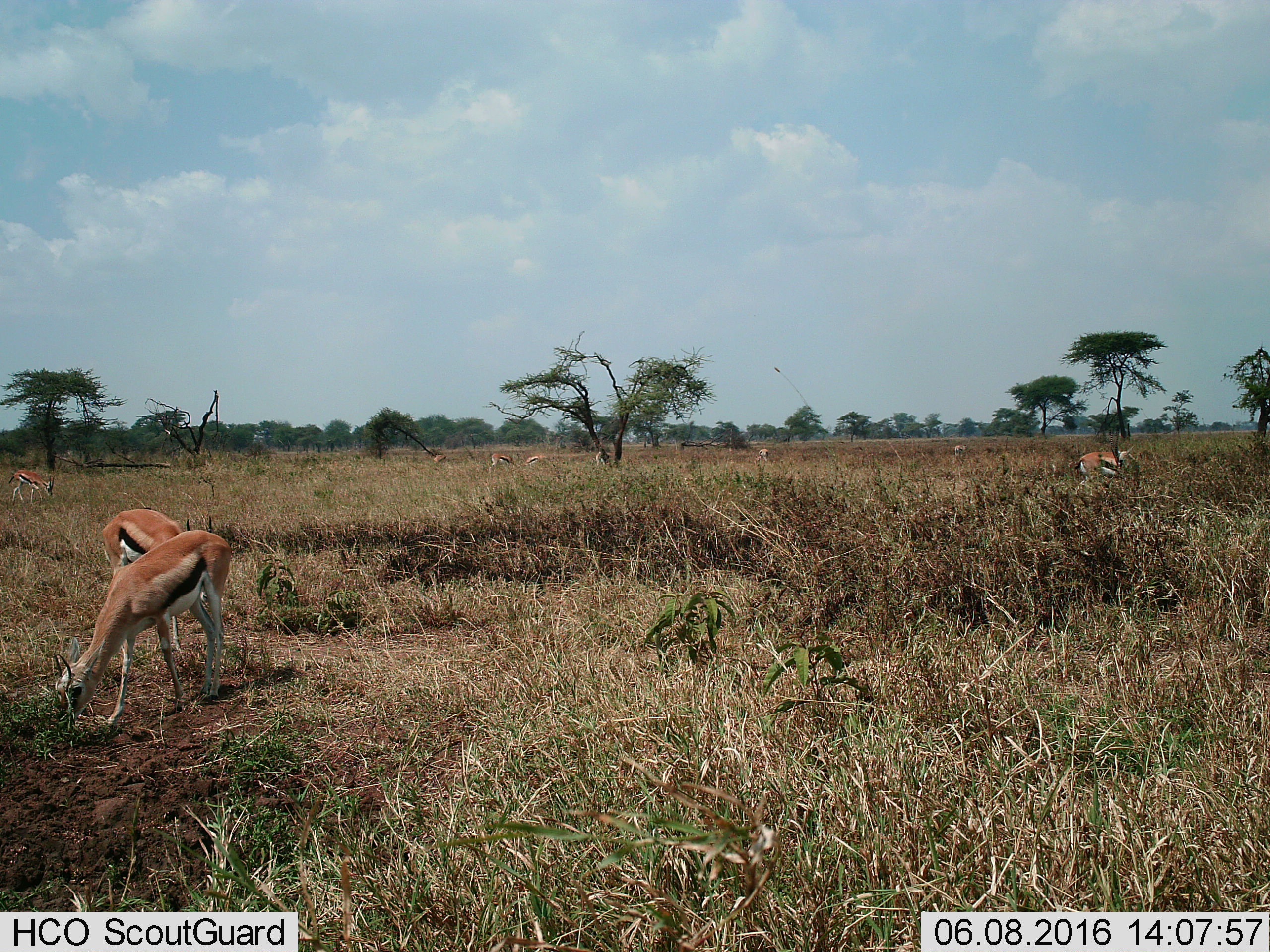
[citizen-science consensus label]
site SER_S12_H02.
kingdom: Animalia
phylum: Chordata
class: Mammalia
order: Artiodactyla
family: Bovidae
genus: Eudorcas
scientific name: Eudorcas thomsonii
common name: thomson's gazelle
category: gazellethomsons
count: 10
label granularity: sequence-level